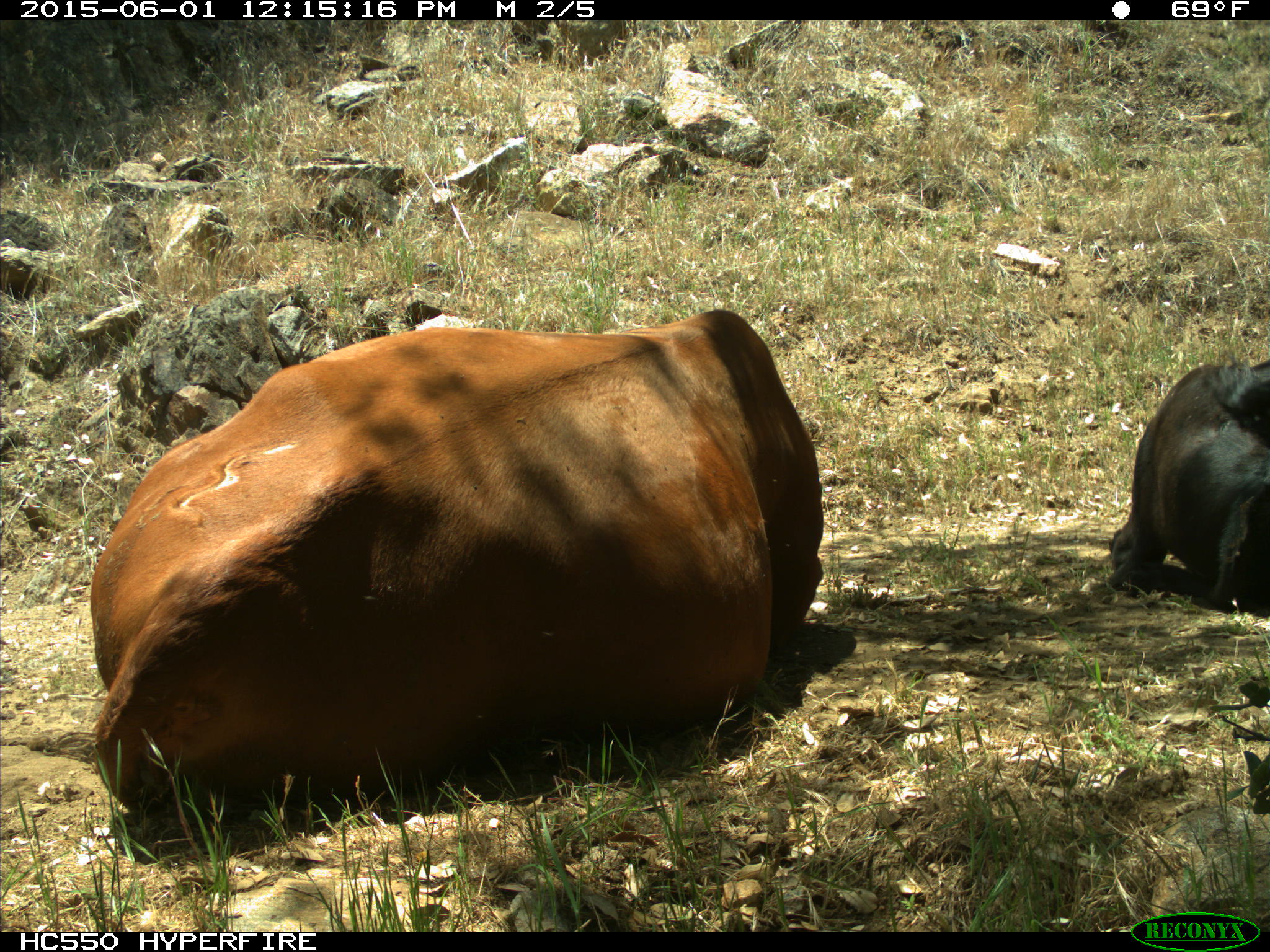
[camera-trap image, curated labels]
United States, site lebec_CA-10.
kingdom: Animalia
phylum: Chordata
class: Mammalia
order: Artiodactyla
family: Bovidae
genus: Bos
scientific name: Bos taurus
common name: domestic cow